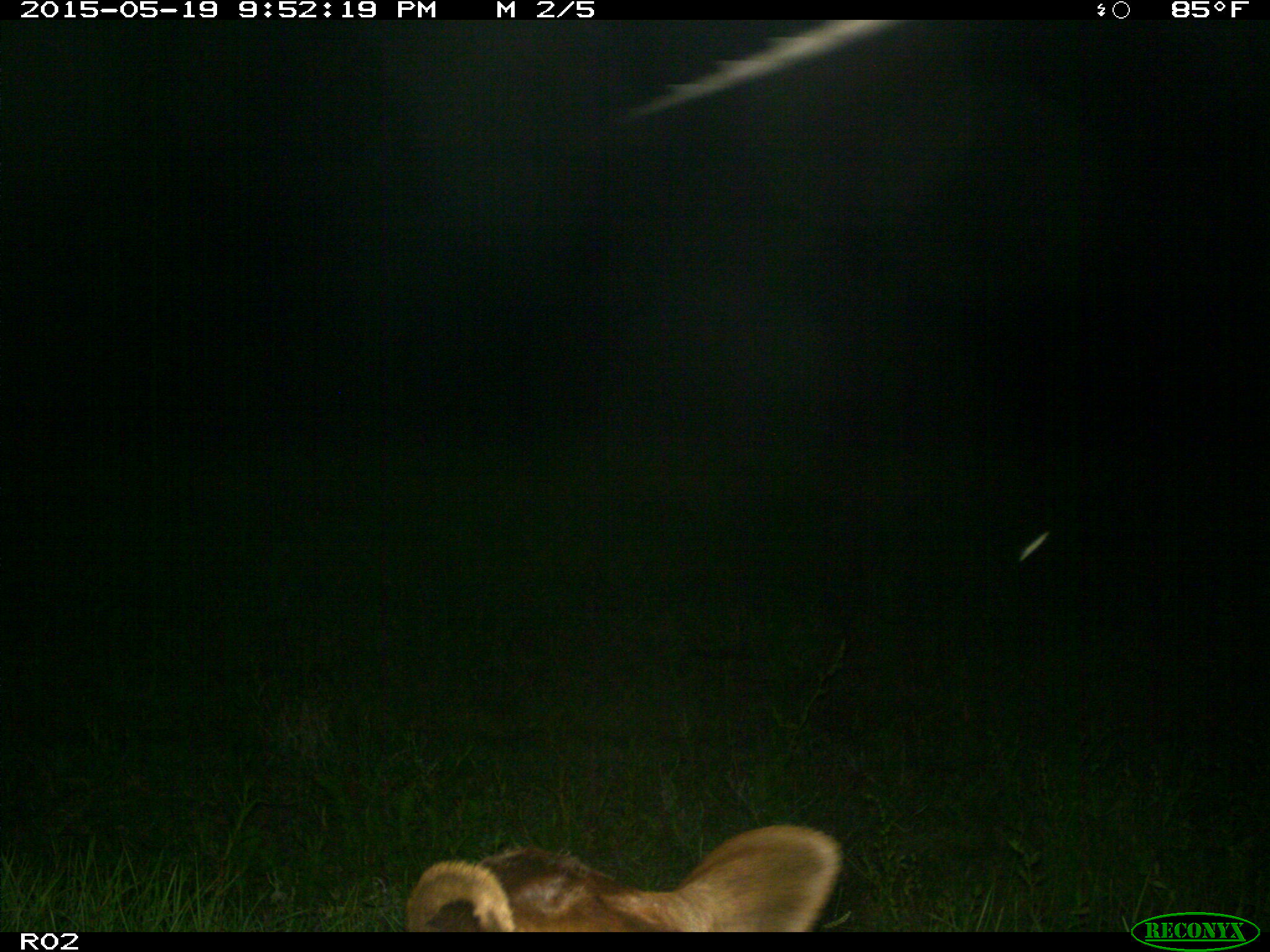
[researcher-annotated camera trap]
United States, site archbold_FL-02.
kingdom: Animalia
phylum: Chordata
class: Mammalia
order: Artiodactyla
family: Bovidae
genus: Bos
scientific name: Bos taurus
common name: domestic cow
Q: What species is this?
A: Bos taurus (domestic cow).